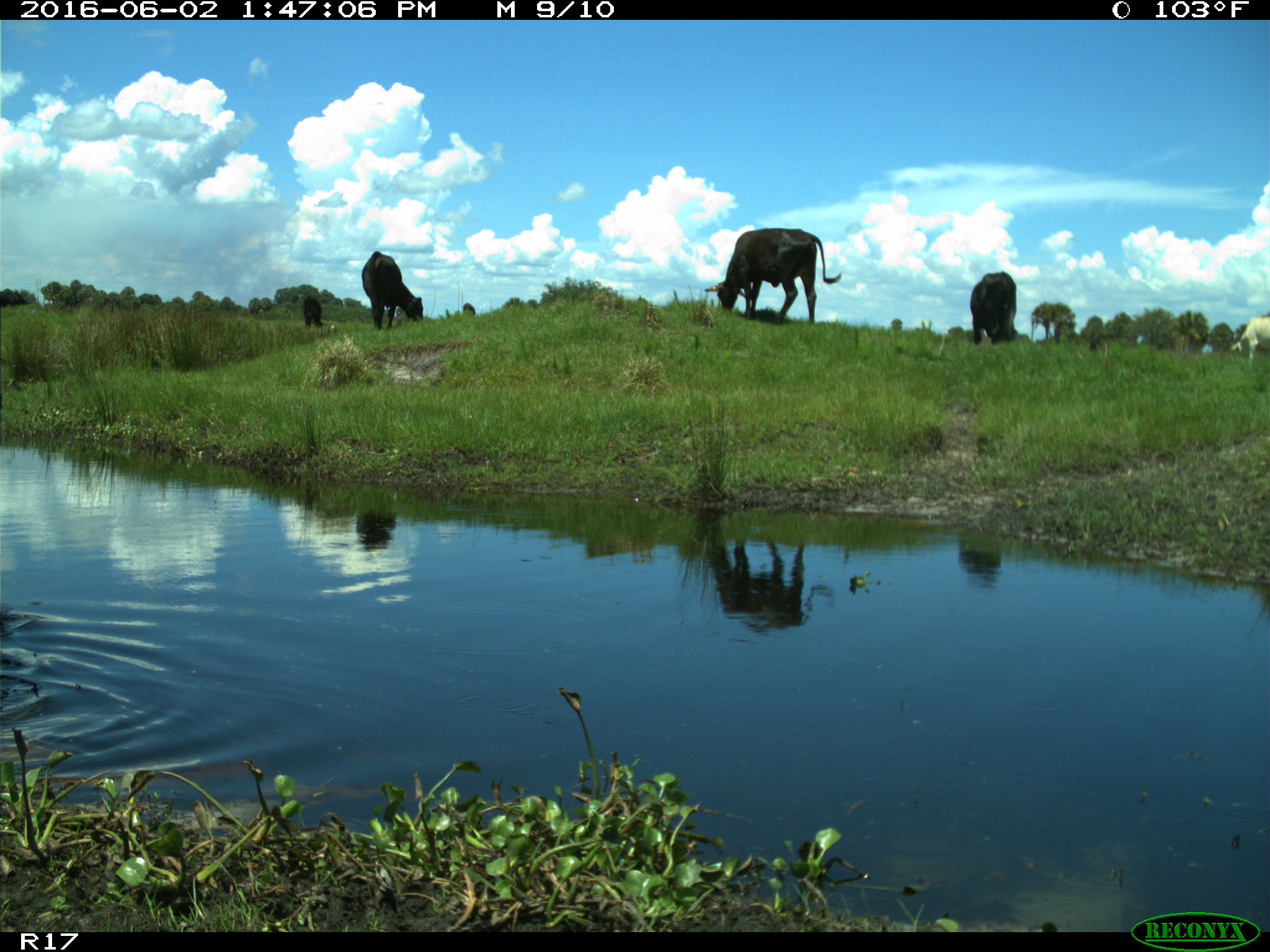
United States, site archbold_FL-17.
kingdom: Animalia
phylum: Chordata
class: Mammalia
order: Artiodactyla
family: Bovidae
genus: Bos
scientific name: Bos taurus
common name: domestic cow